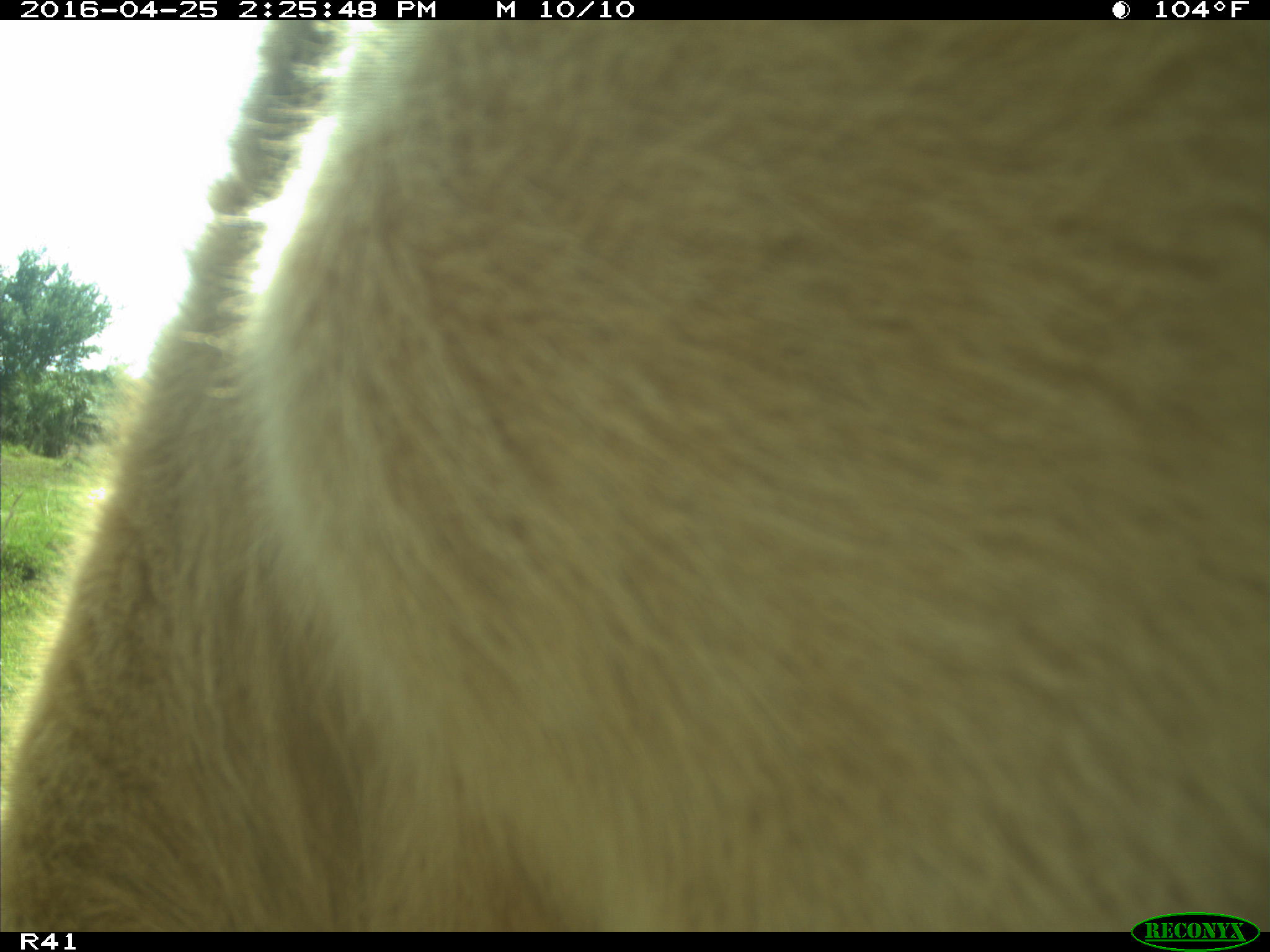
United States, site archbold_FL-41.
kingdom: Animalia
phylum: Chordata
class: Mammalia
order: Artiodactyla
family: Bovidae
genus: Bos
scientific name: Bos taurus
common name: domestic cow